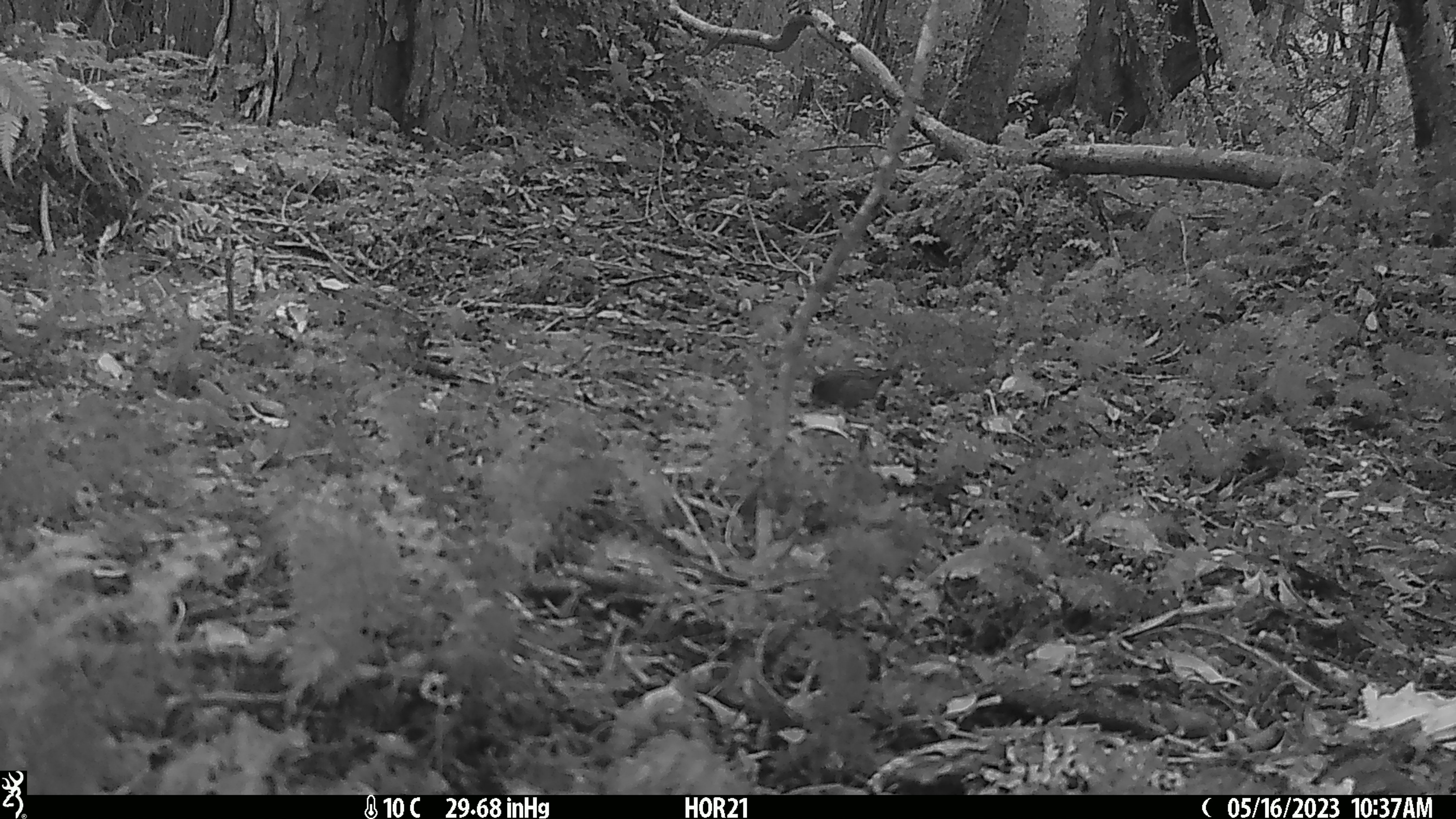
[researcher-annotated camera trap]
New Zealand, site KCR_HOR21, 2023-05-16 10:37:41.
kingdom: Animalia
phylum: Chordata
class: Aves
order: Passeriformes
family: Prunellidae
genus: Prunella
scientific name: Prunella modularis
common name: dunnock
Dunnock (Prunella modularis).